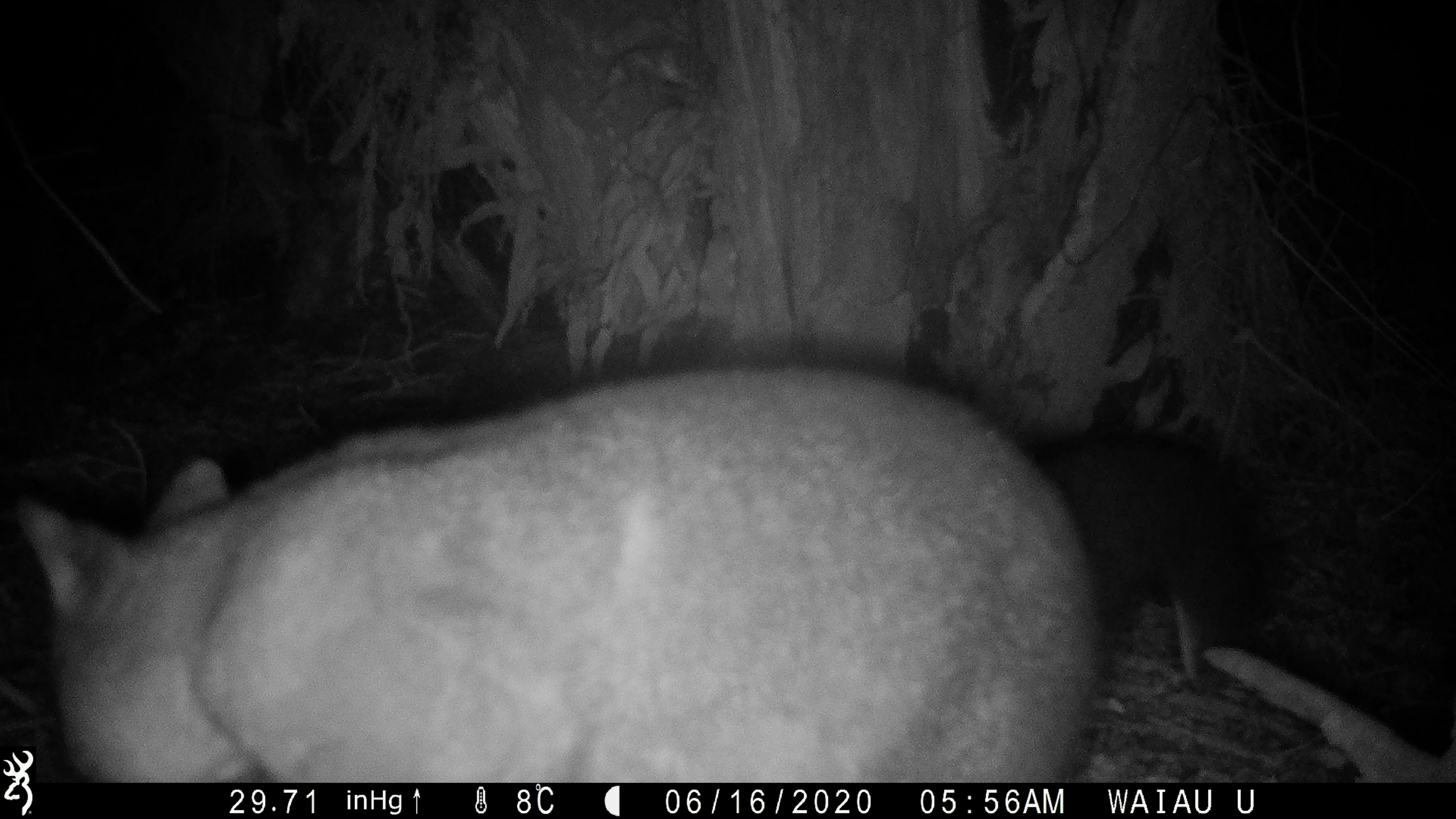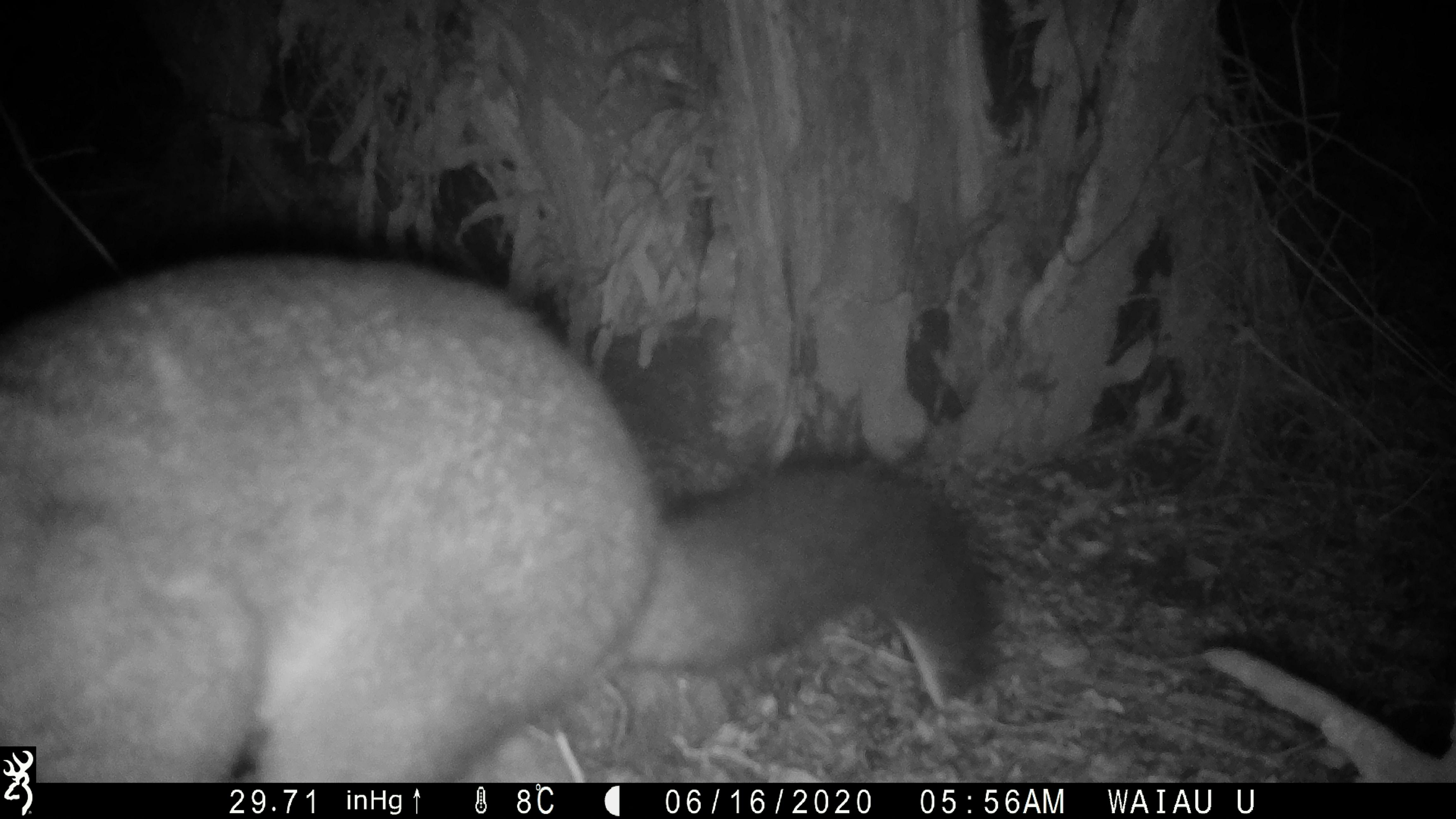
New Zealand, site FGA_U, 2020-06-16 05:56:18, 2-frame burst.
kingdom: Animalia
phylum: Chordata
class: Mammalia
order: Diprotodontia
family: Phalangeridae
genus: Trichosurus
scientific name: Trichosurus vulpecula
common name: common brushtail possum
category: possum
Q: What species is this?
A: Possum (common brushtail possum) (Trichosurus vulpecula).